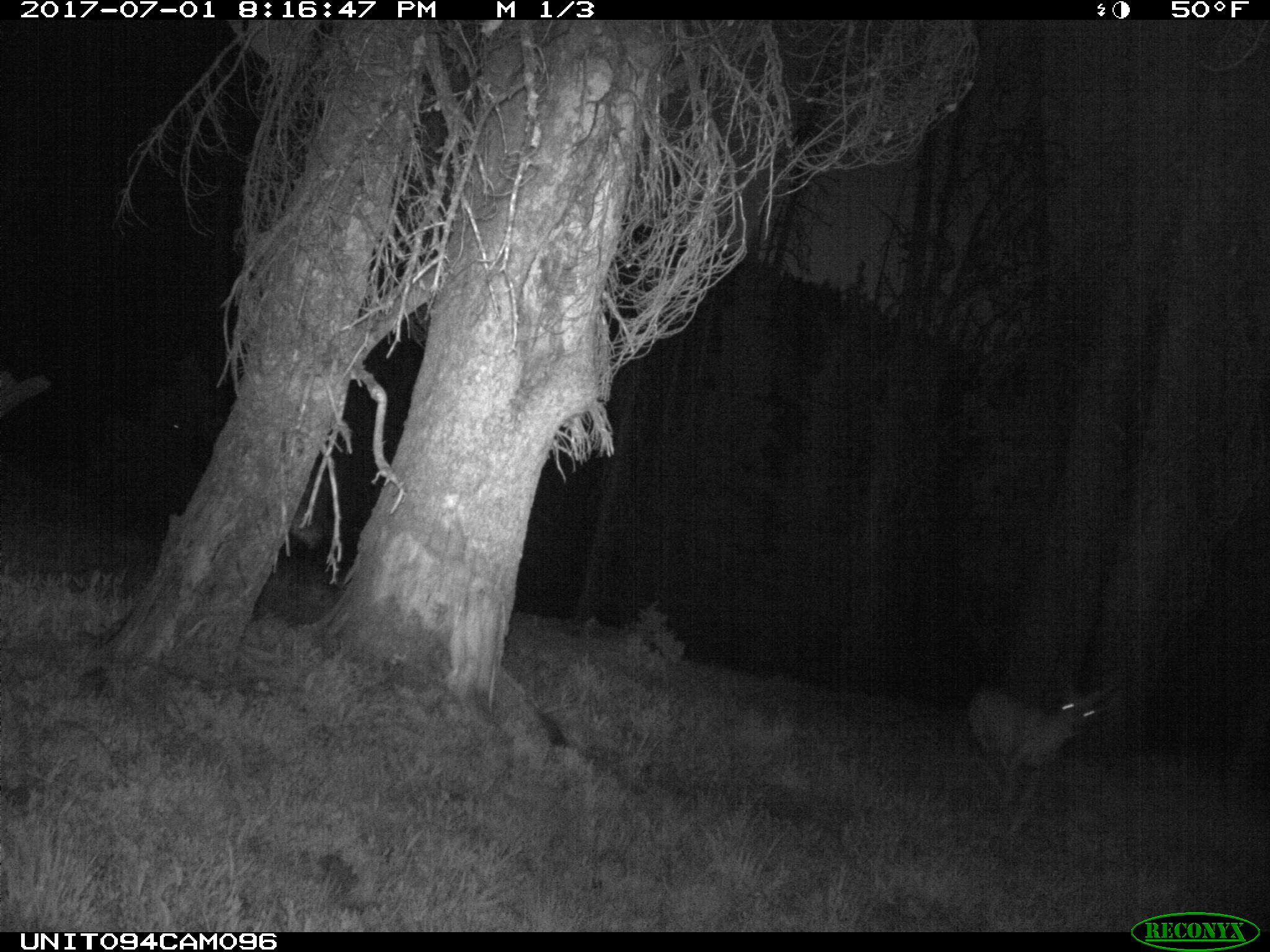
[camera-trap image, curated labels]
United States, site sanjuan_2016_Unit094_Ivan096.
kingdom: Animalia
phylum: Chordata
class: Mammalia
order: Artiodactyla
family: Cervidae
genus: Odocoileus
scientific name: Odocoileus hemionus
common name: mule deer